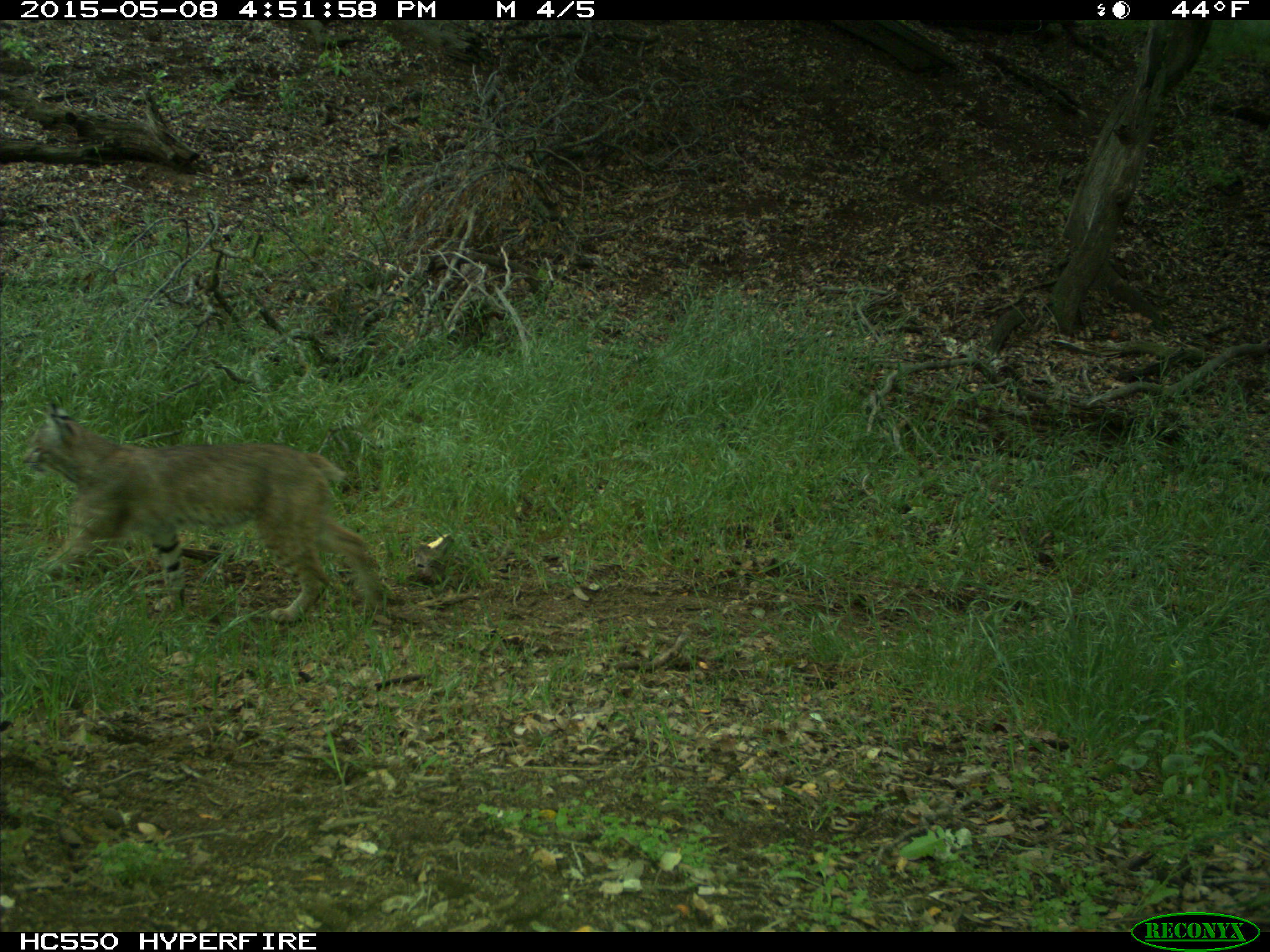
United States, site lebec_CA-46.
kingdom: Animalia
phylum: Chordata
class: Mammalia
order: Carnivora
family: Felidae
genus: Lynx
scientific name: Lynx rufus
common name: bobcat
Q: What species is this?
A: Lynx rufus (bobcat).